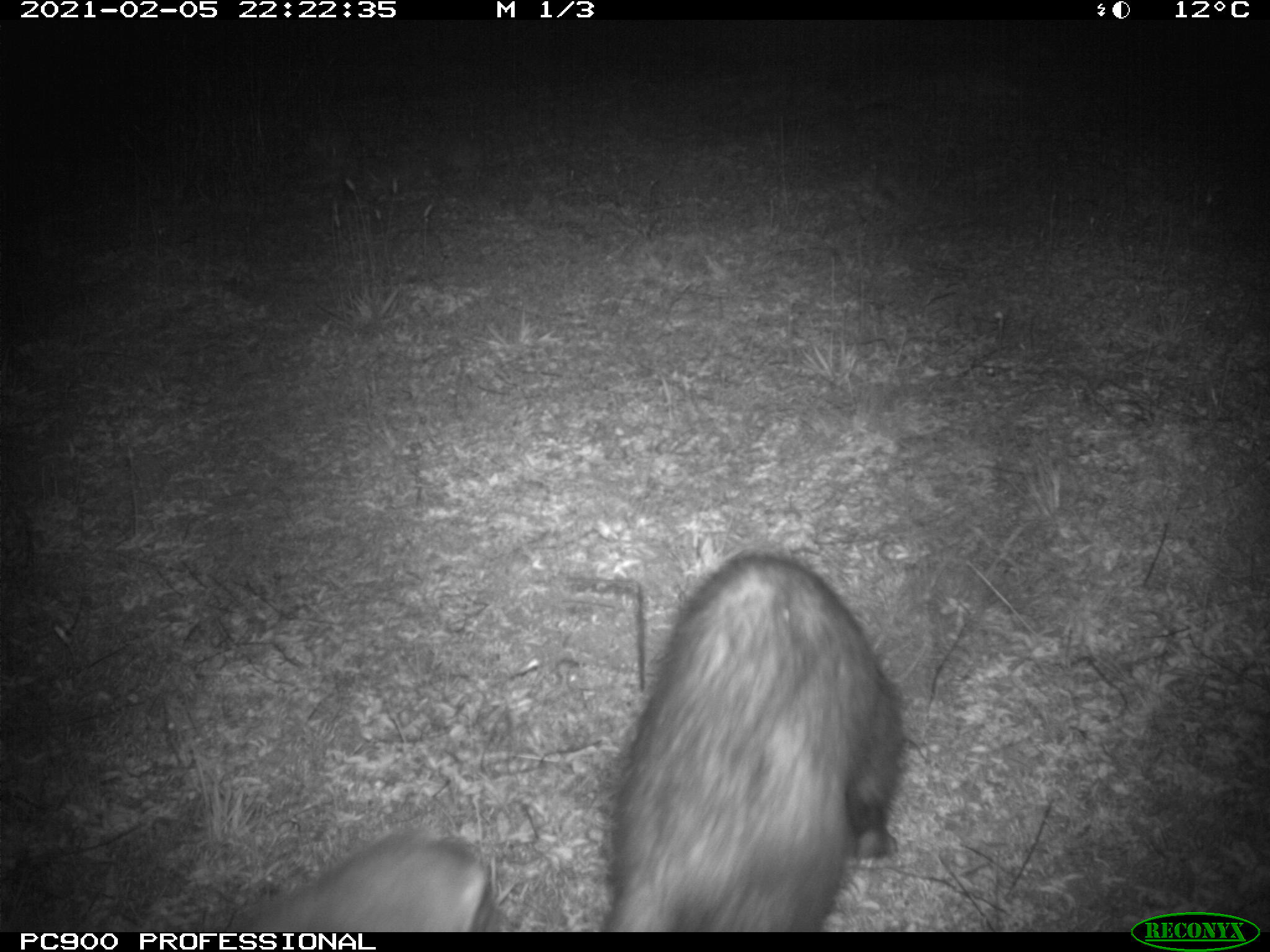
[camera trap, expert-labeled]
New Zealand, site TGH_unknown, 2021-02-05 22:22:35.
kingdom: Animalia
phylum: Chordata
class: Mammalia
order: Carnivora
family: Mustelidae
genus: Mustela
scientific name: Mustela furo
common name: ferret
Ferret (Mustela furo).